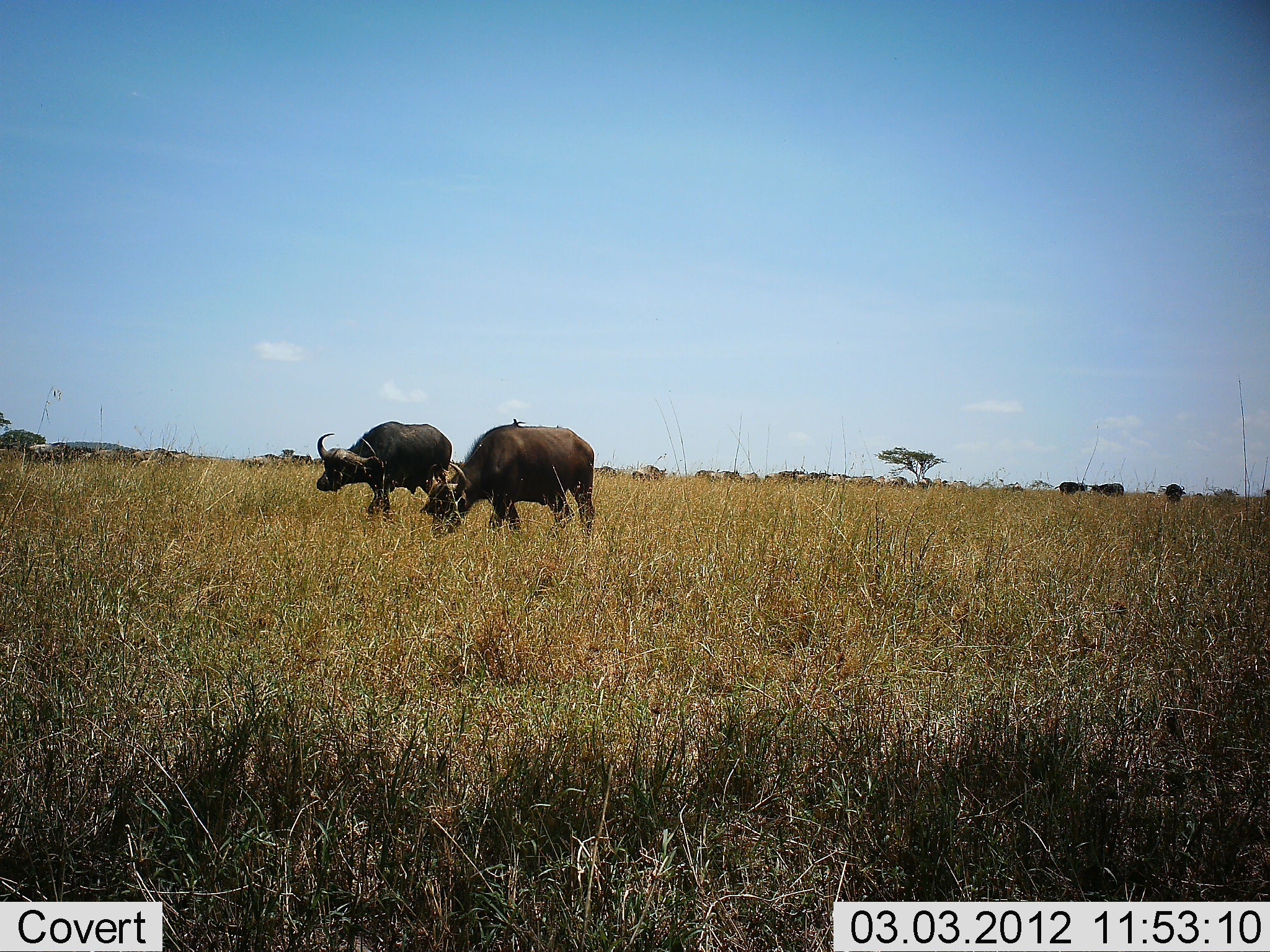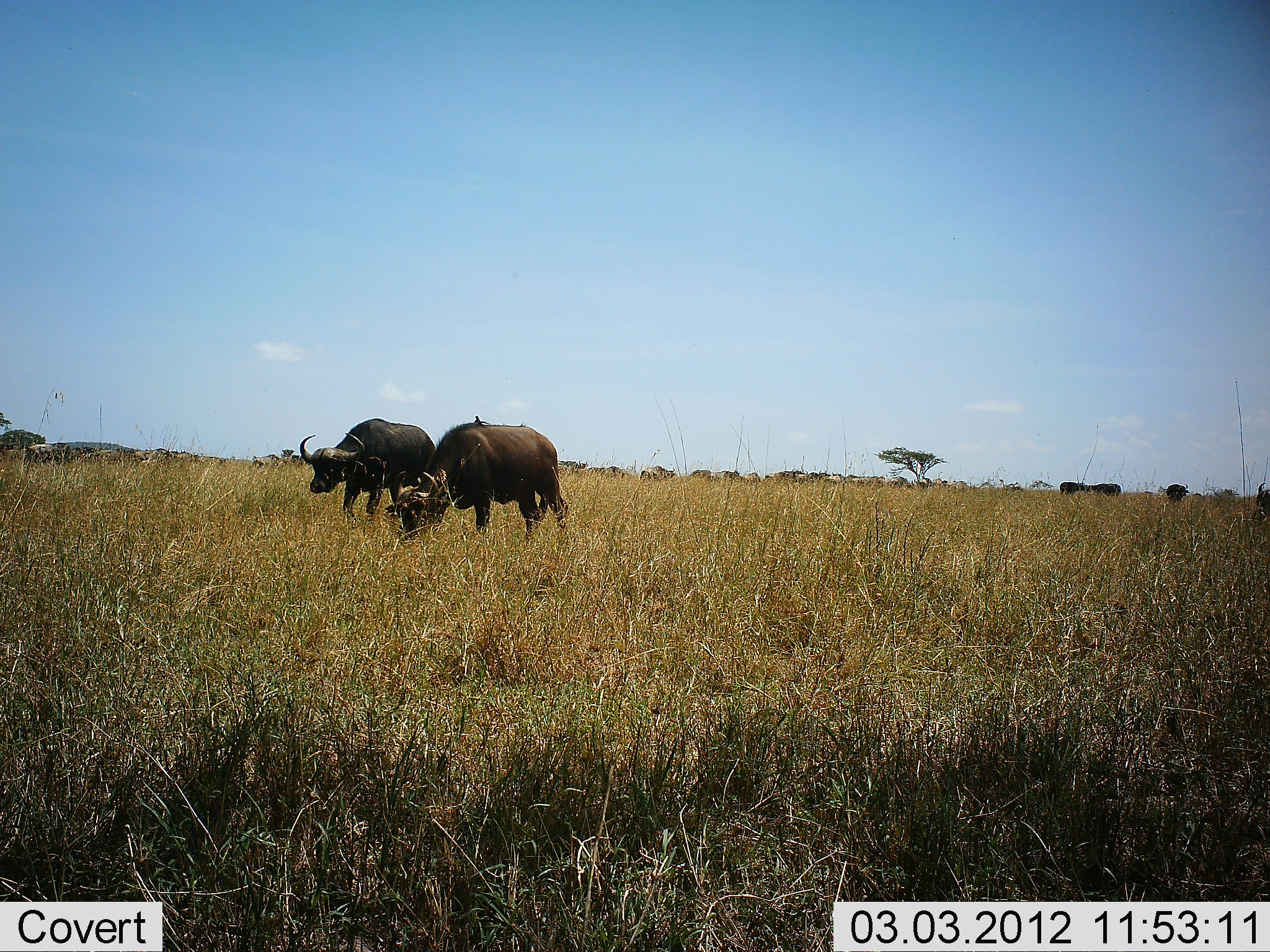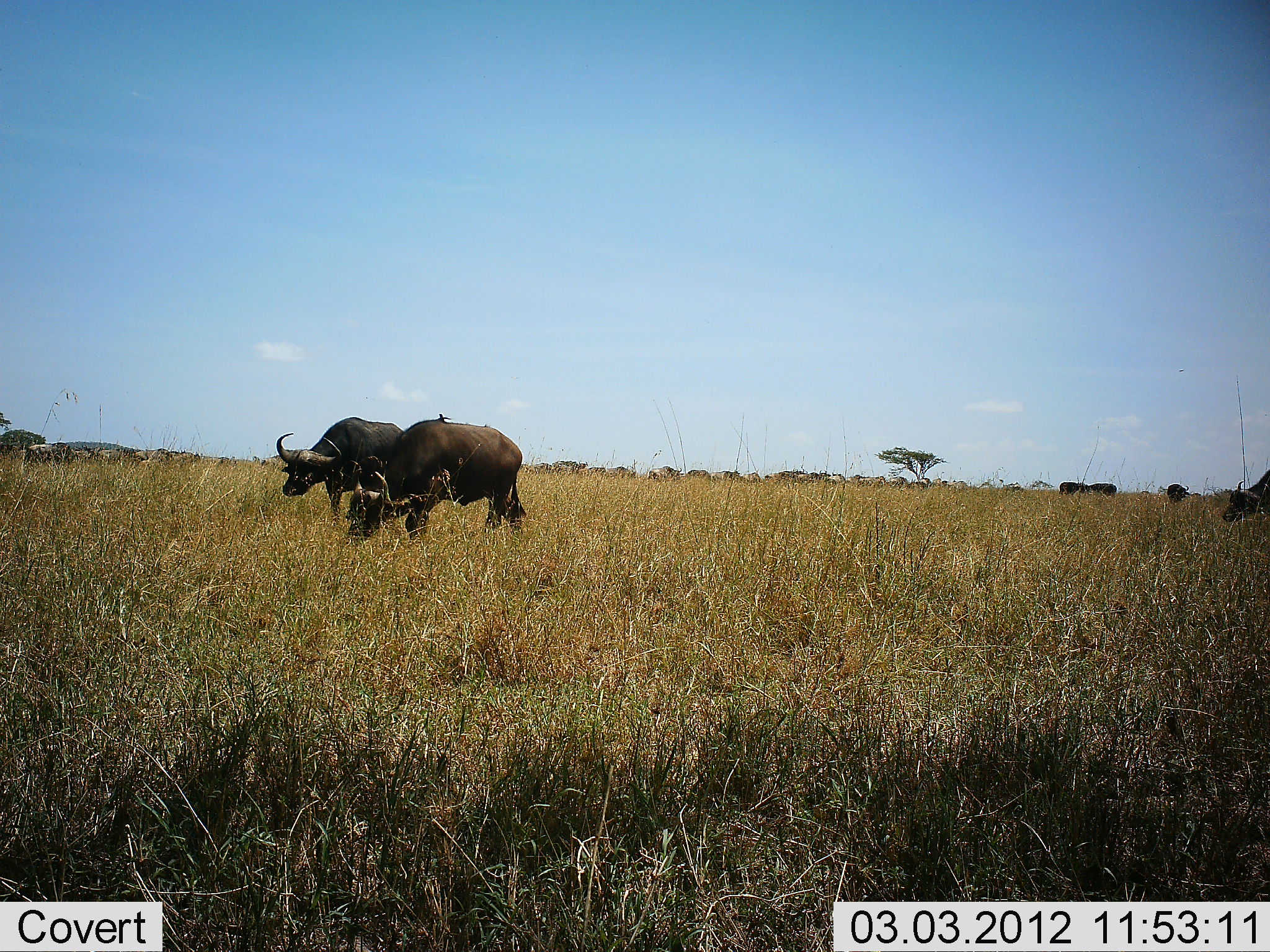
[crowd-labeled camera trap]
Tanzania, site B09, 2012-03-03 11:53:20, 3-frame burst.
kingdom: Animalia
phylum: Chordata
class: Mammalia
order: Artiodactyla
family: Bovidae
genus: Syncerus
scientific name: Syncerus caffer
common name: cape buffalo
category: buffalo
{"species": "buffalo (cape buffalo) (Syncerus caffer)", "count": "6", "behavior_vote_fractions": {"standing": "33%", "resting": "0%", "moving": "74%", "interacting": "0%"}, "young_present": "0%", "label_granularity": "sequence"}